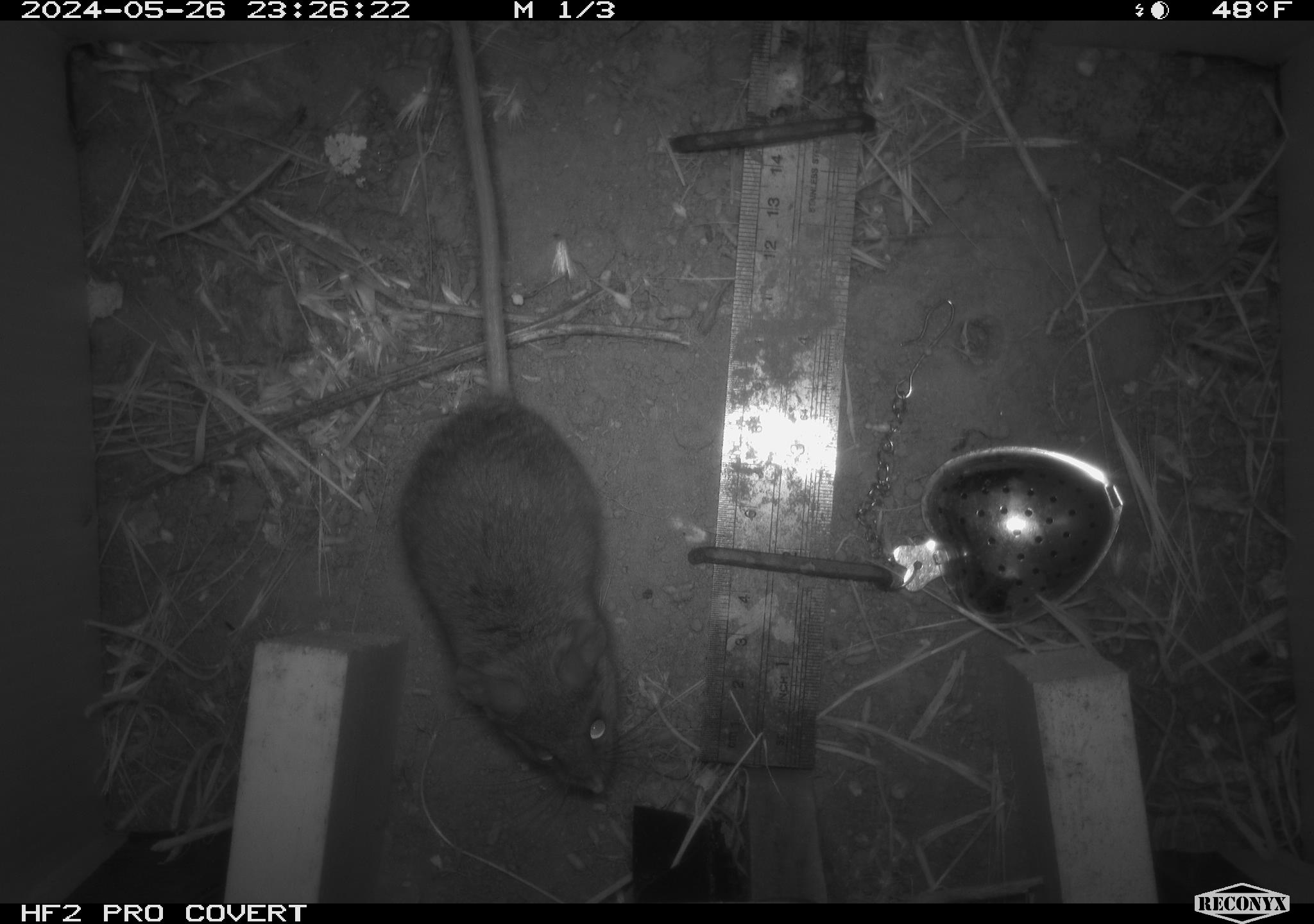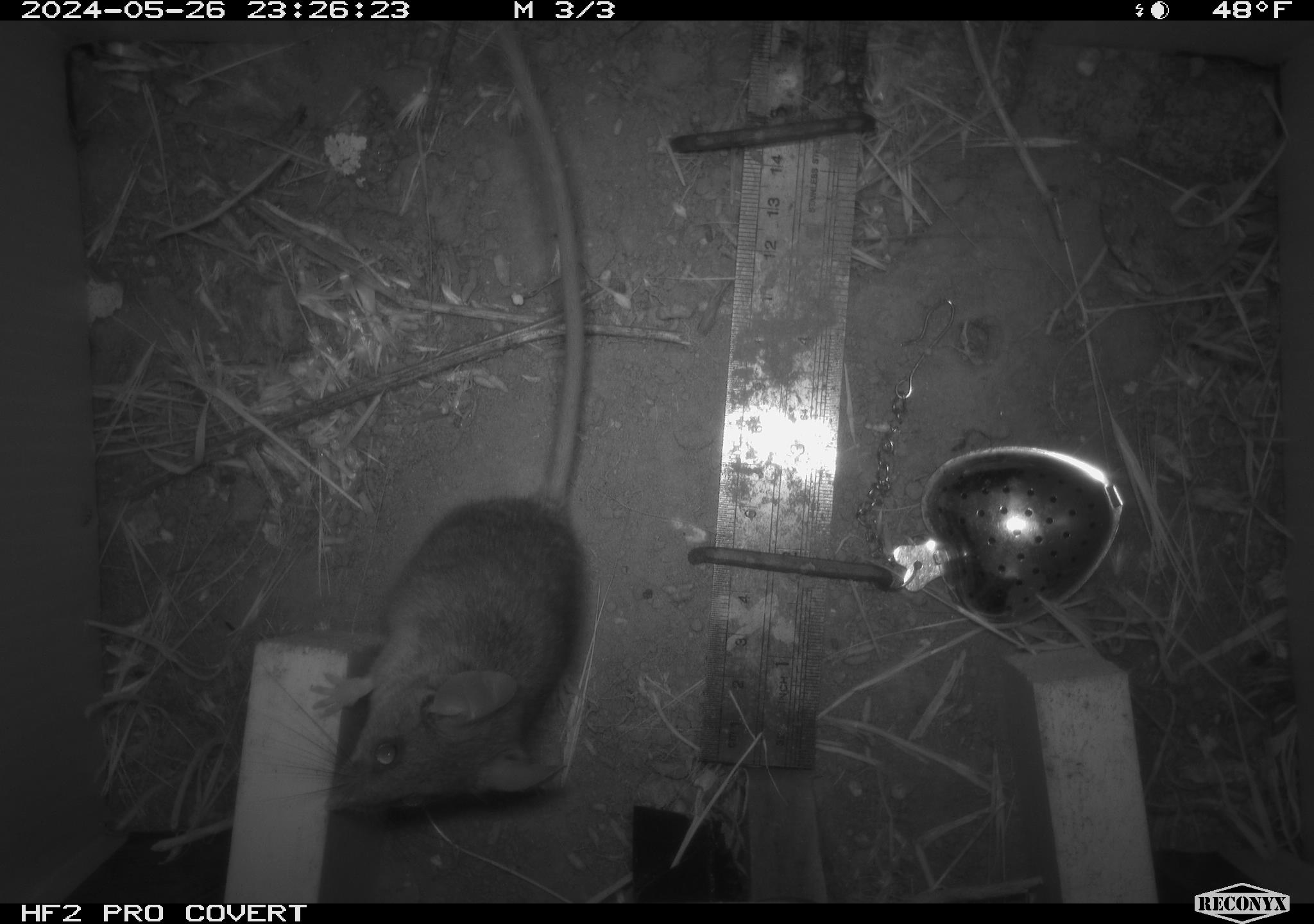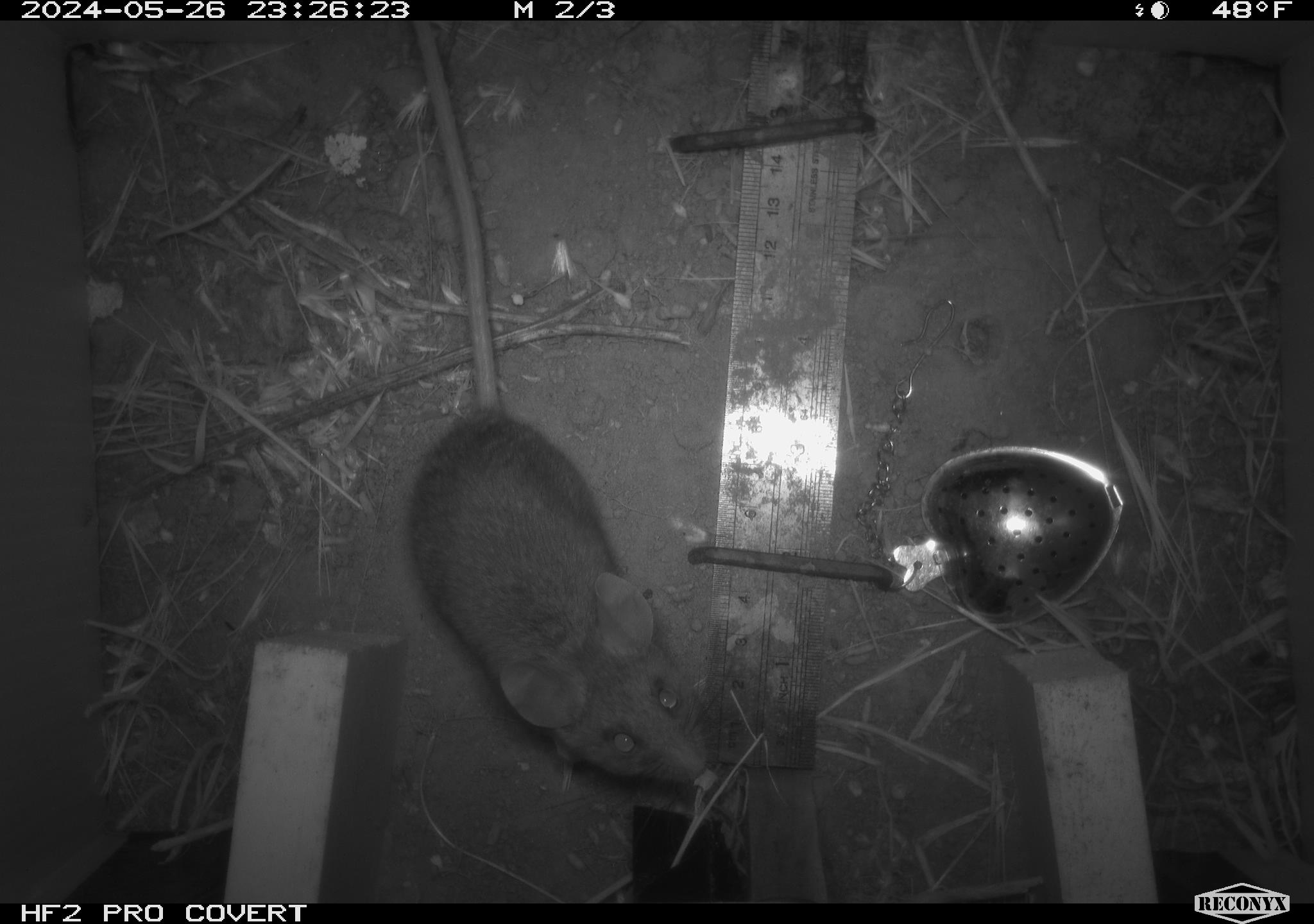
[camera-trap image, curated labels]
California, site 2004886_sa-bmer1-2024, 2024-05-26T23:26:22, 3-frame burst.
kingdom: Animalia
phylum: Chordata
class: Mammalia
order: Rodentia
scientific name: Rodentia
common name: woodrat or rat or mouse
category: woodrat or rat or mouse species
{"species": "woodrat or rat or mouse species (woodrat or rat or mouse) (Rodentia)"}